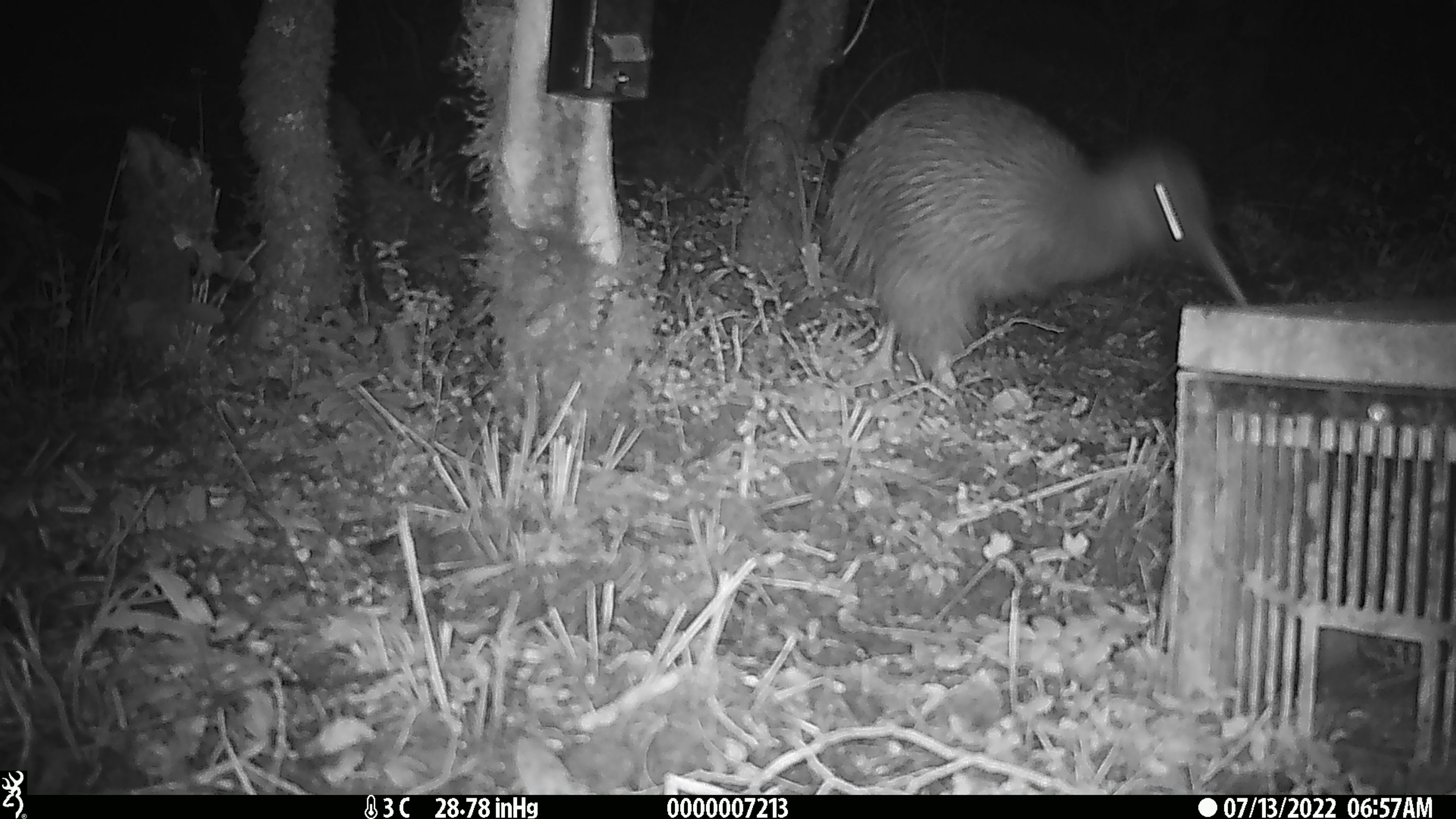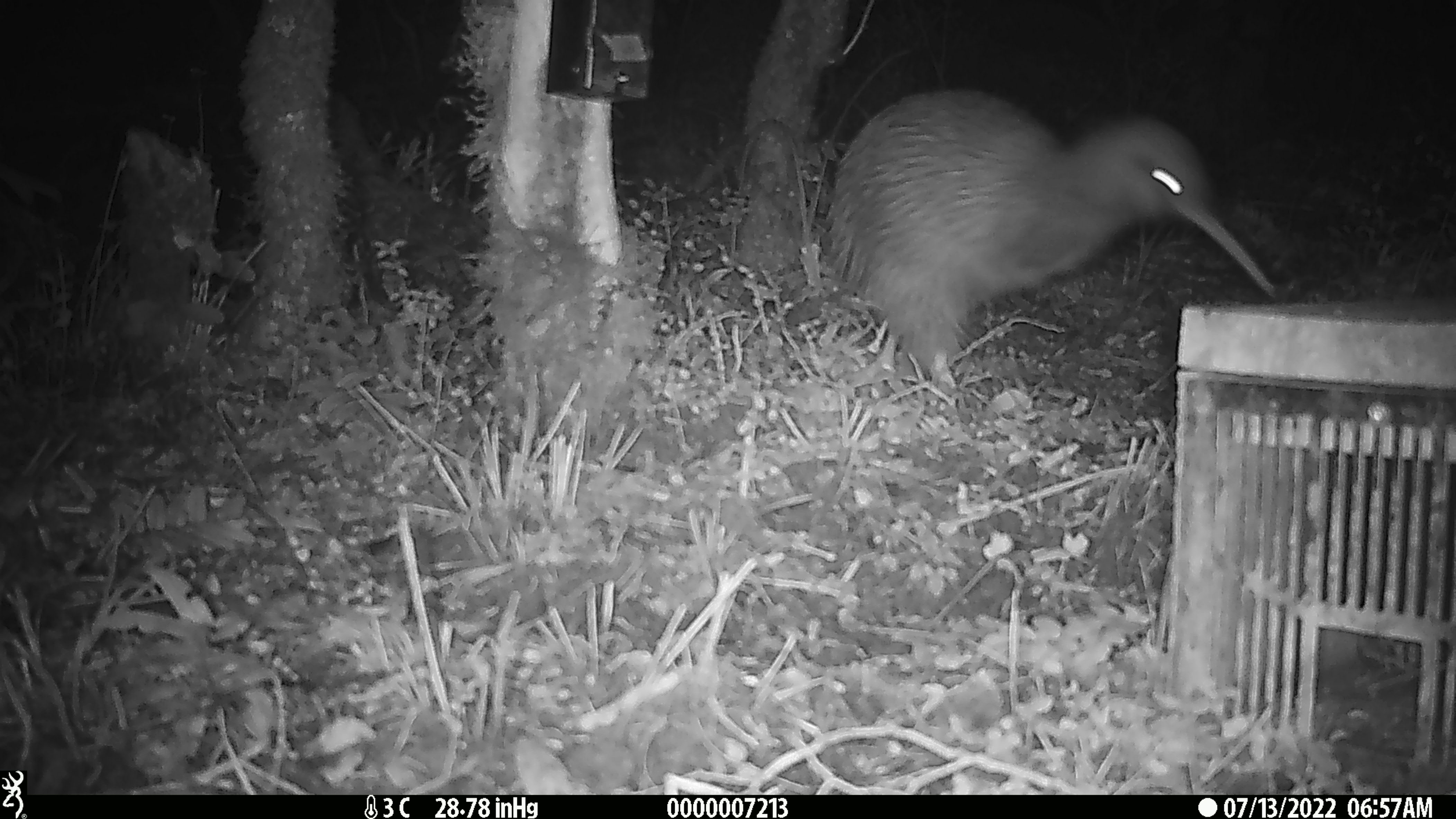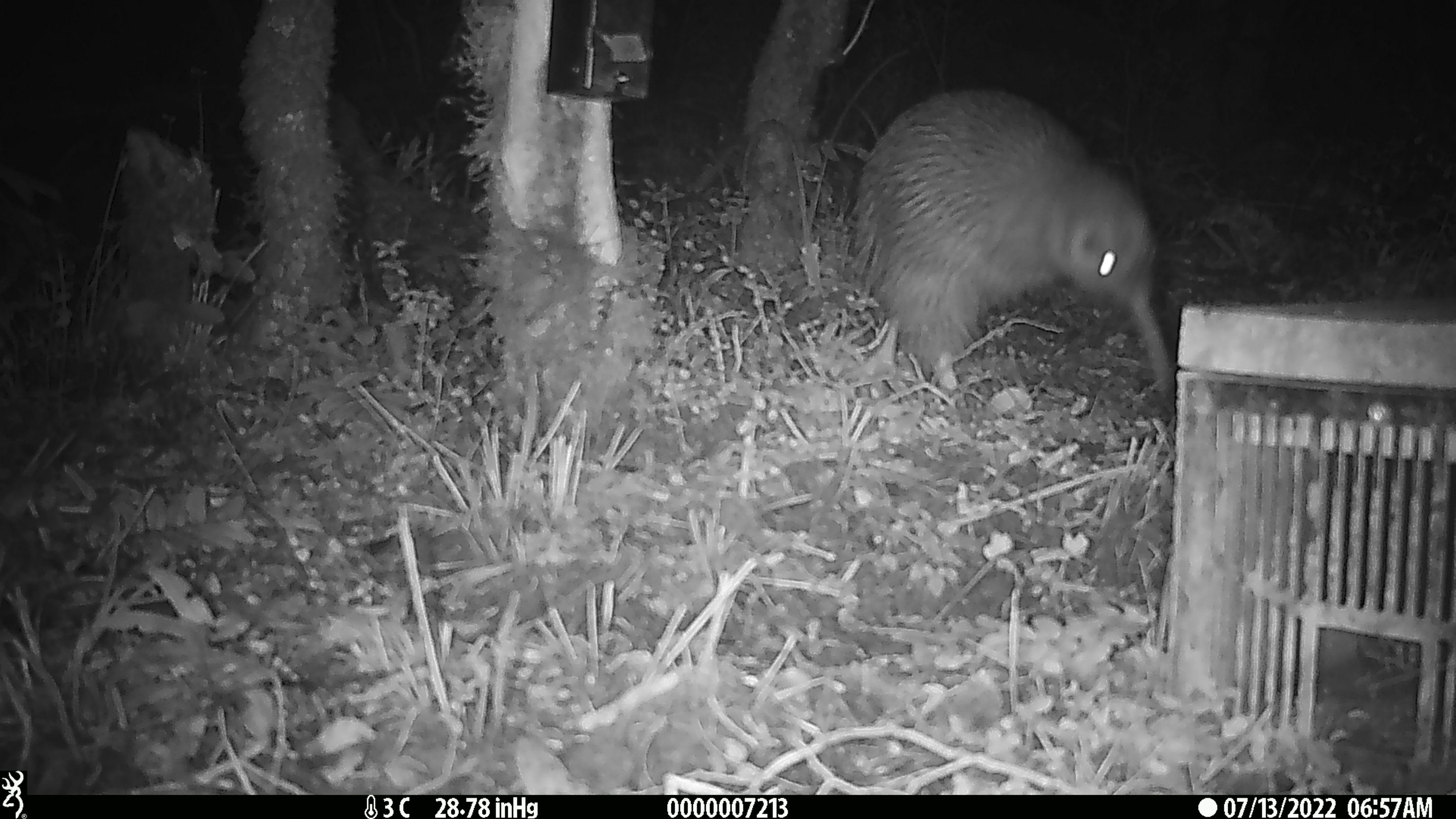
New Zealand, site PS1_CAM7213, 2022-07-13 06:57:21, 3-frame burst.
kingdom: Animalia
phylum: Chordata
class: Aves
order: Apterygiformes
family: Apterygidae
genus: Apteryx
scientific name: Apteryx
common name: kiwi